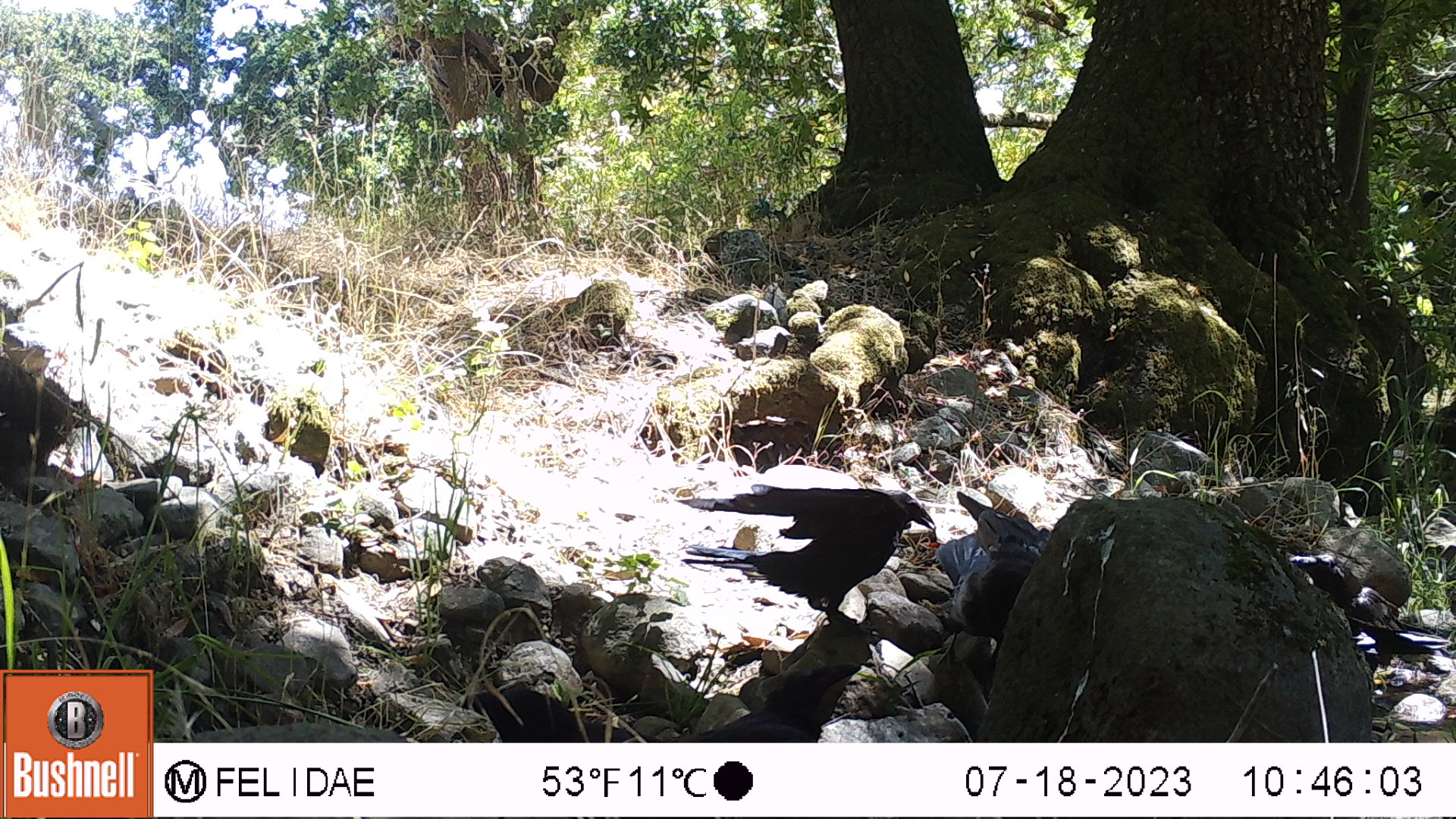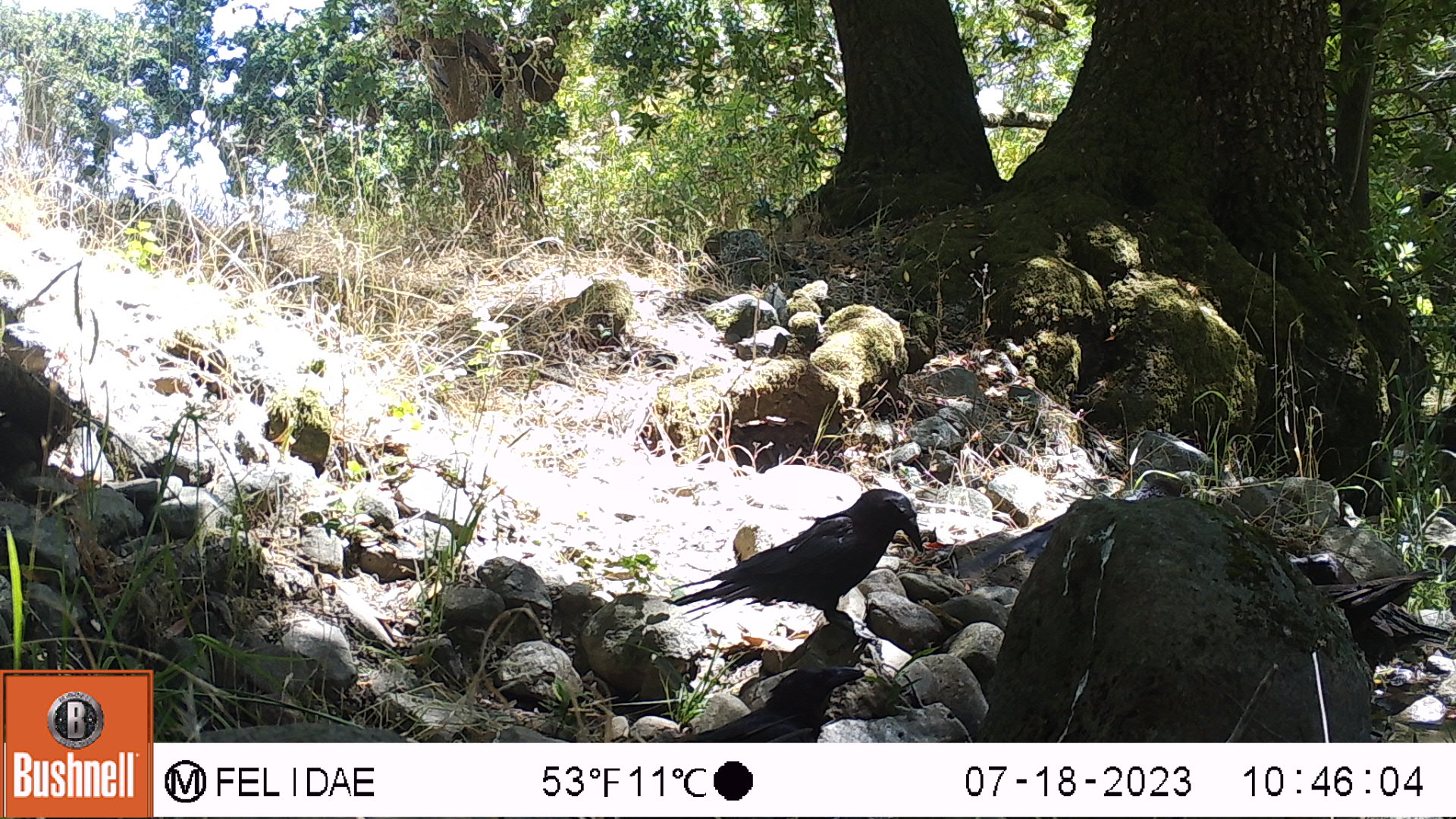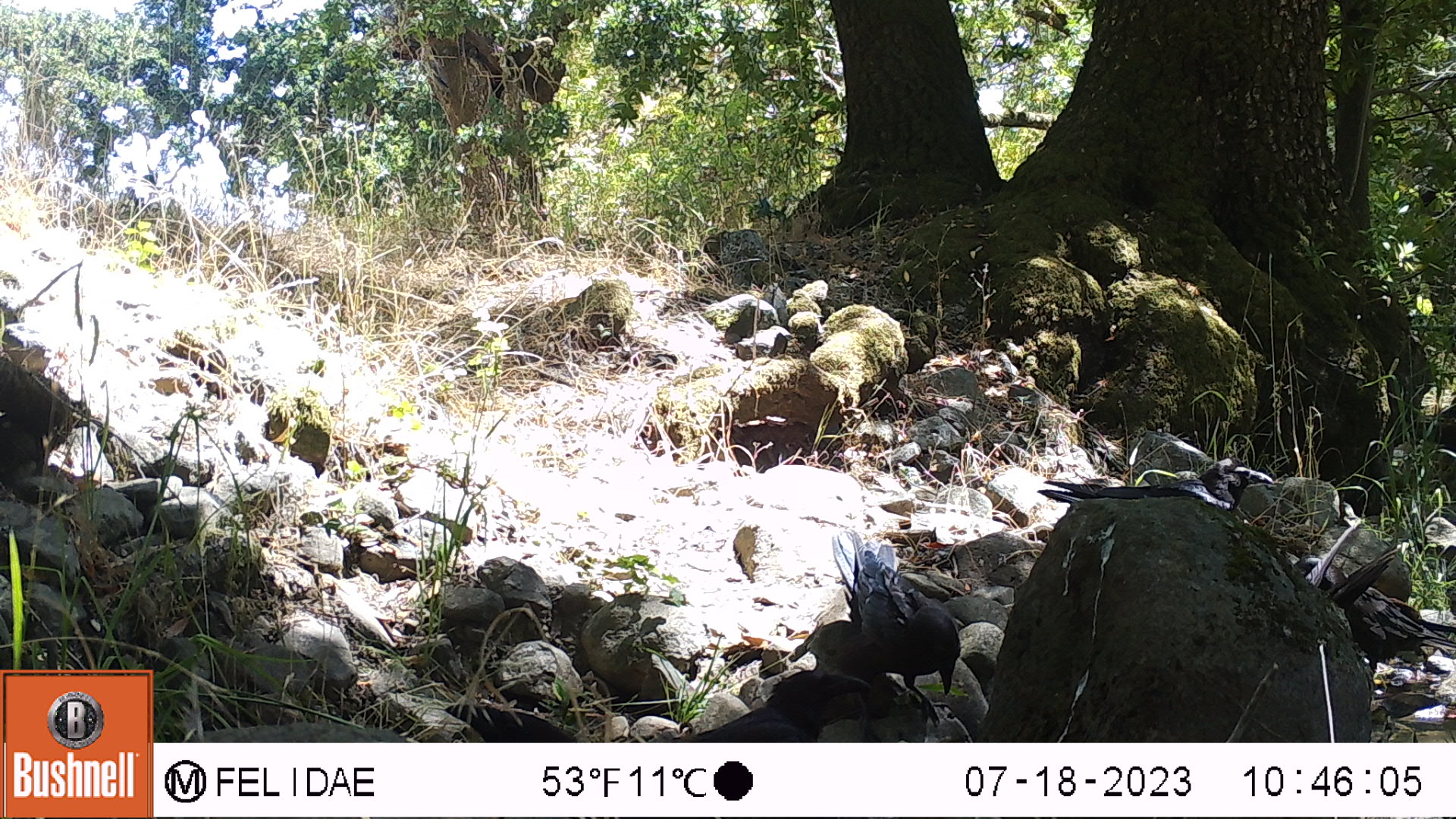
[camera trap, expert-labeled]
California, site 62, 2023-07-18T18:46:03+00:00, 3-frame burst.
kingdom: Animalia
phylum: Chordata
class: Aves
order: Passeriformes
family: Corvidae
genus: Corvus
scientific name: Corvus corax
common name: common raven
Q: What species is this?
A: Common raven (Corvus corax).